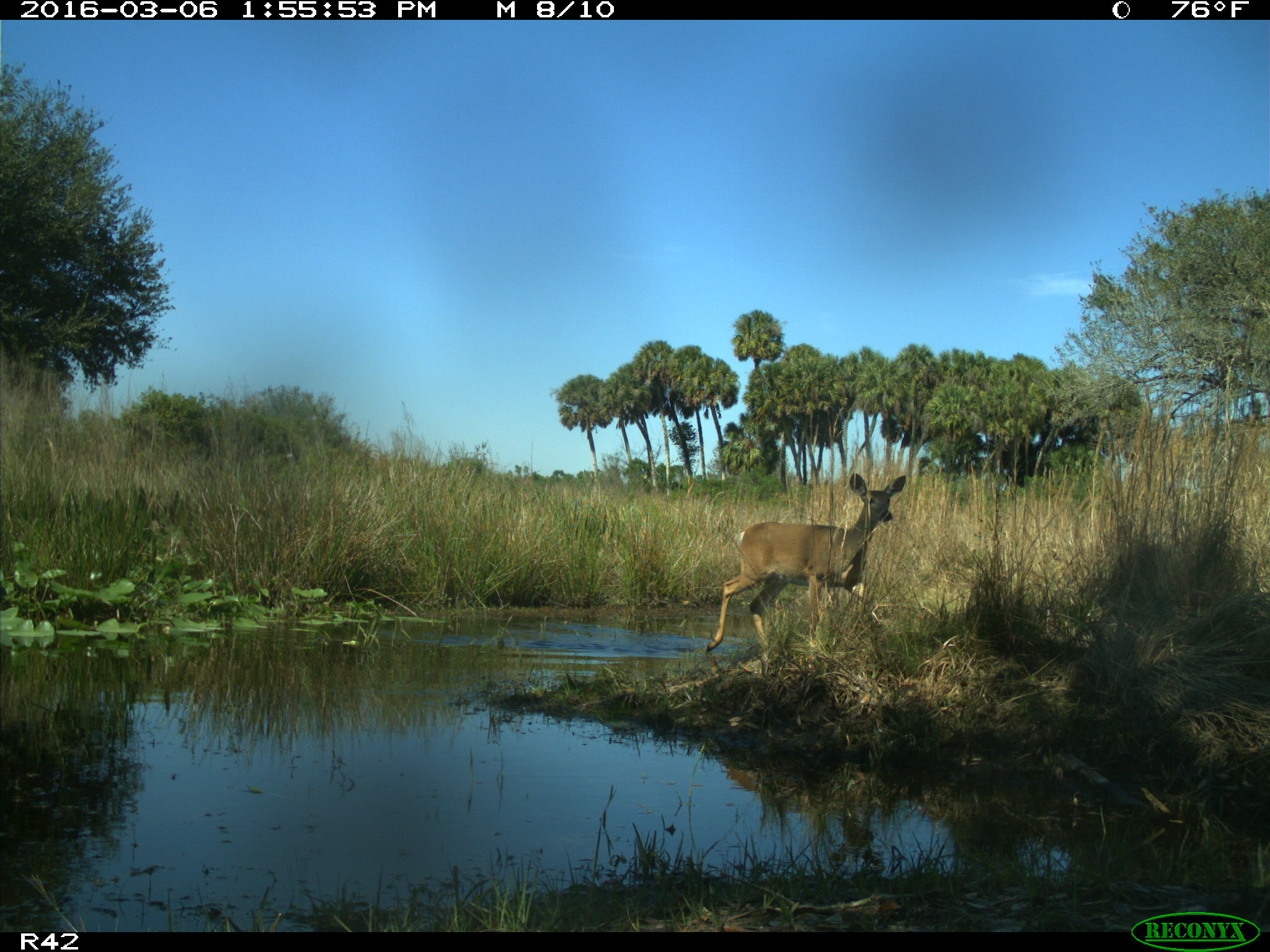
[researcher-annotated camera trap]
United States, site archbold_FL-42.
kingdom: Animalia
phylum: Chordata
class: Mammalia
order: Artiodactyla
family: Cervidae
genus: Odocoileus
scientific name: Odocoileus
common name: deer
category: unidentified deer